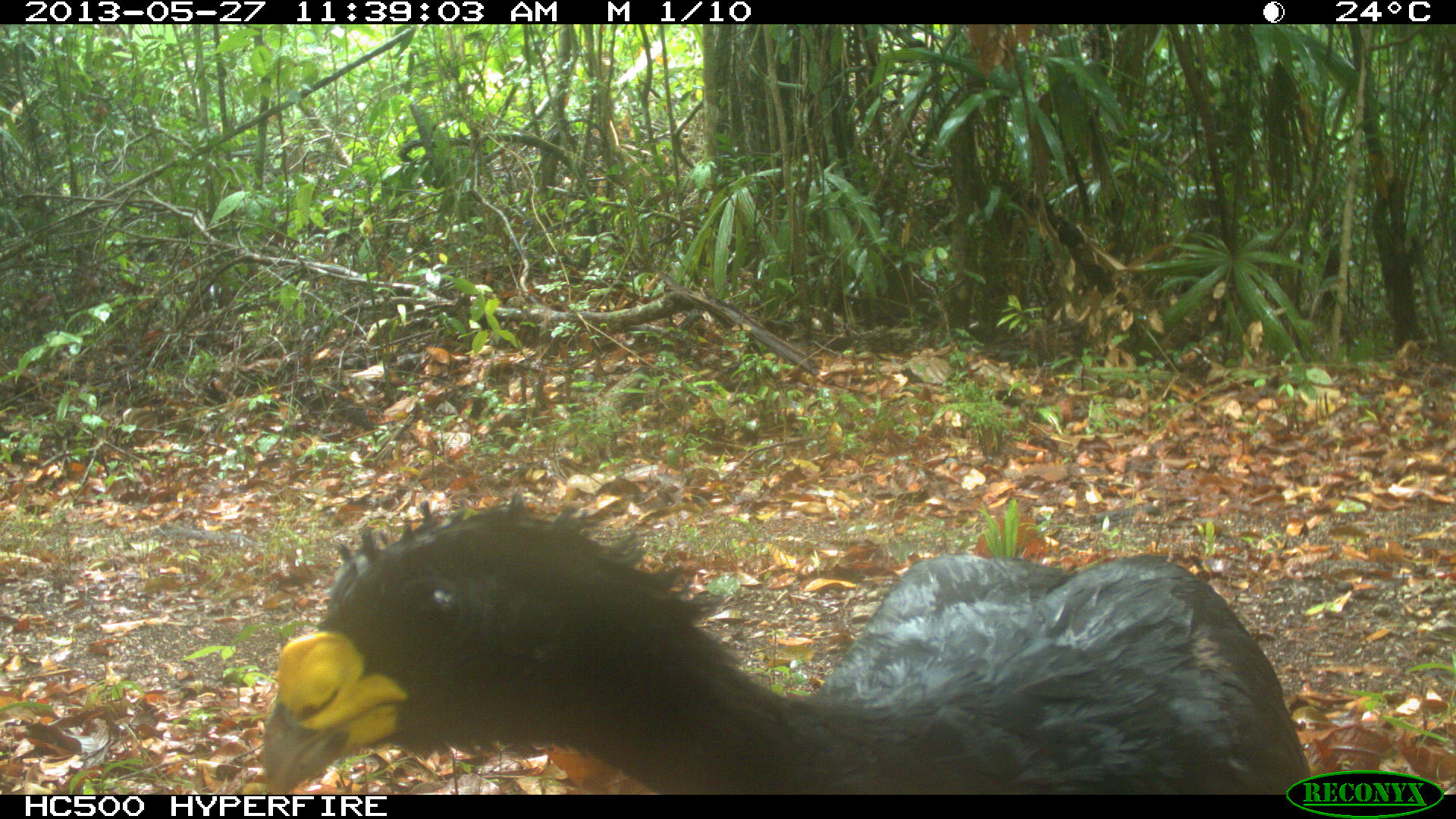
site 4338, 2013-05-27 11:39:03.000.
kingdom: Animalia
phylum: Chordata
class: Aves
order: Galliformes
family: Cracidae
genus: Crax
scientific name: Crax rubra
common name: great curassow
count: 1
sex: male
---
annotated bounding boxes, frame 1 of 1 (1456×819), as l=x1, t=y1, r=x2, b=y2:
crax rubra: l=263, t=496, r=1306, b=794